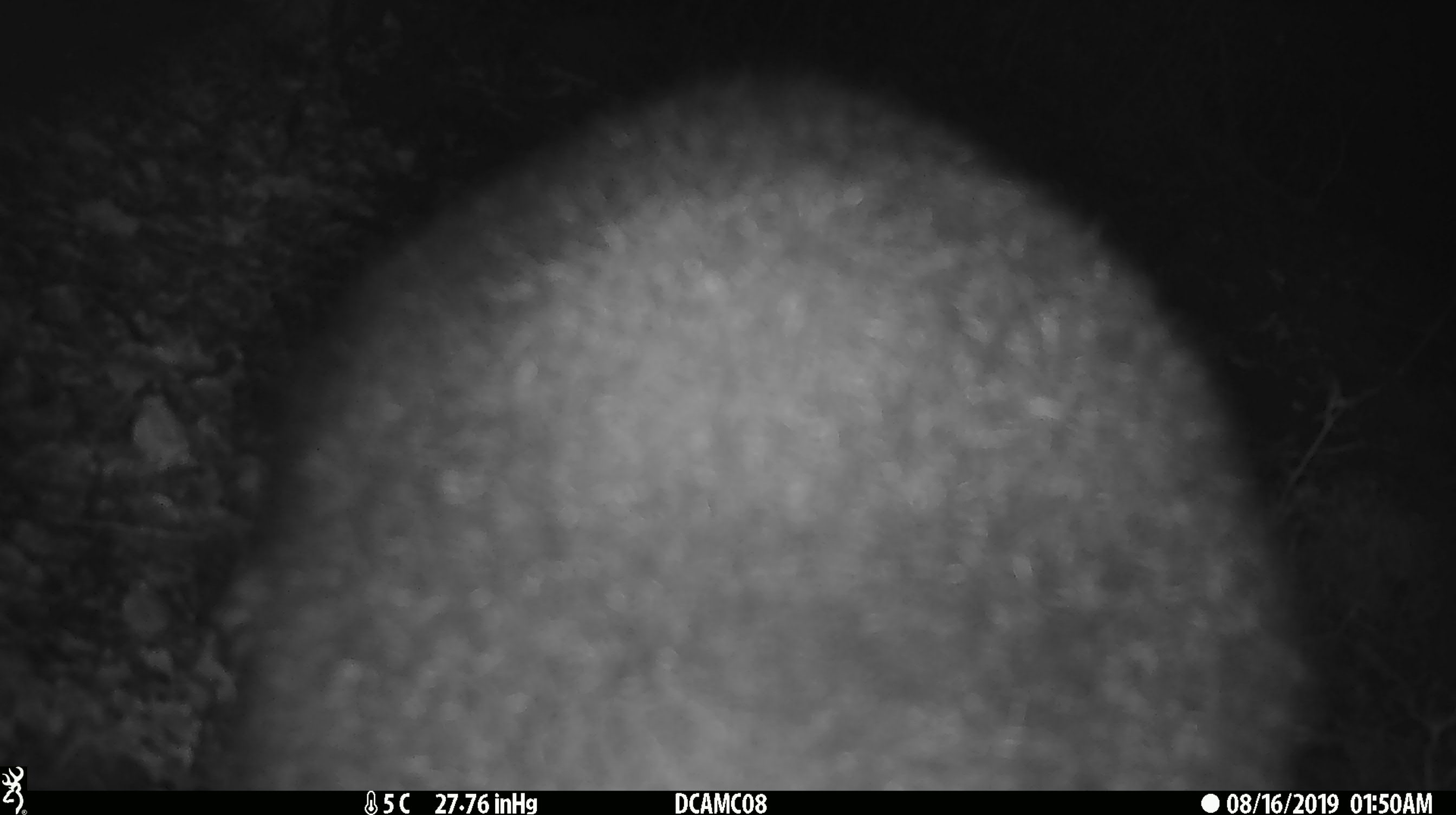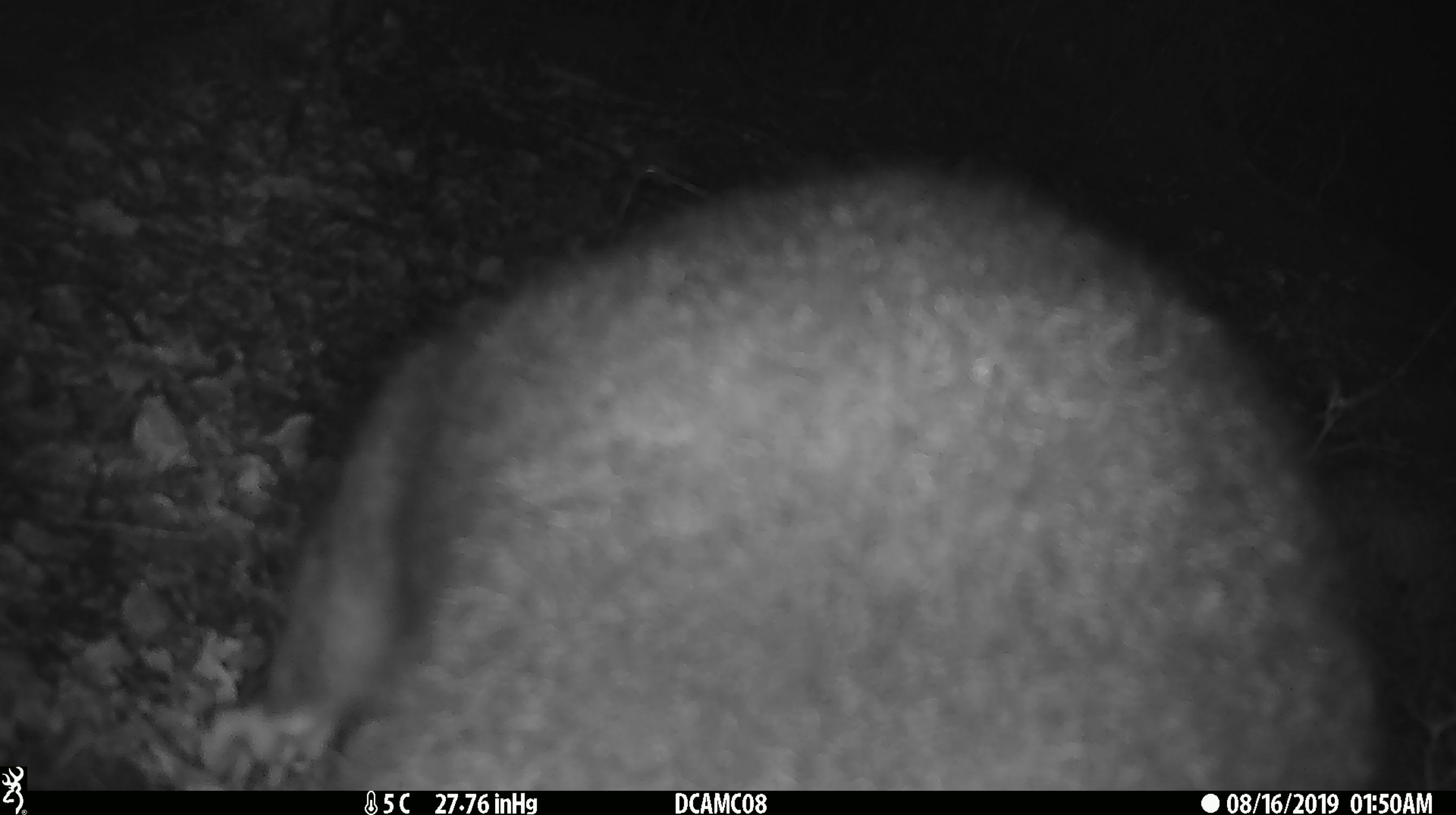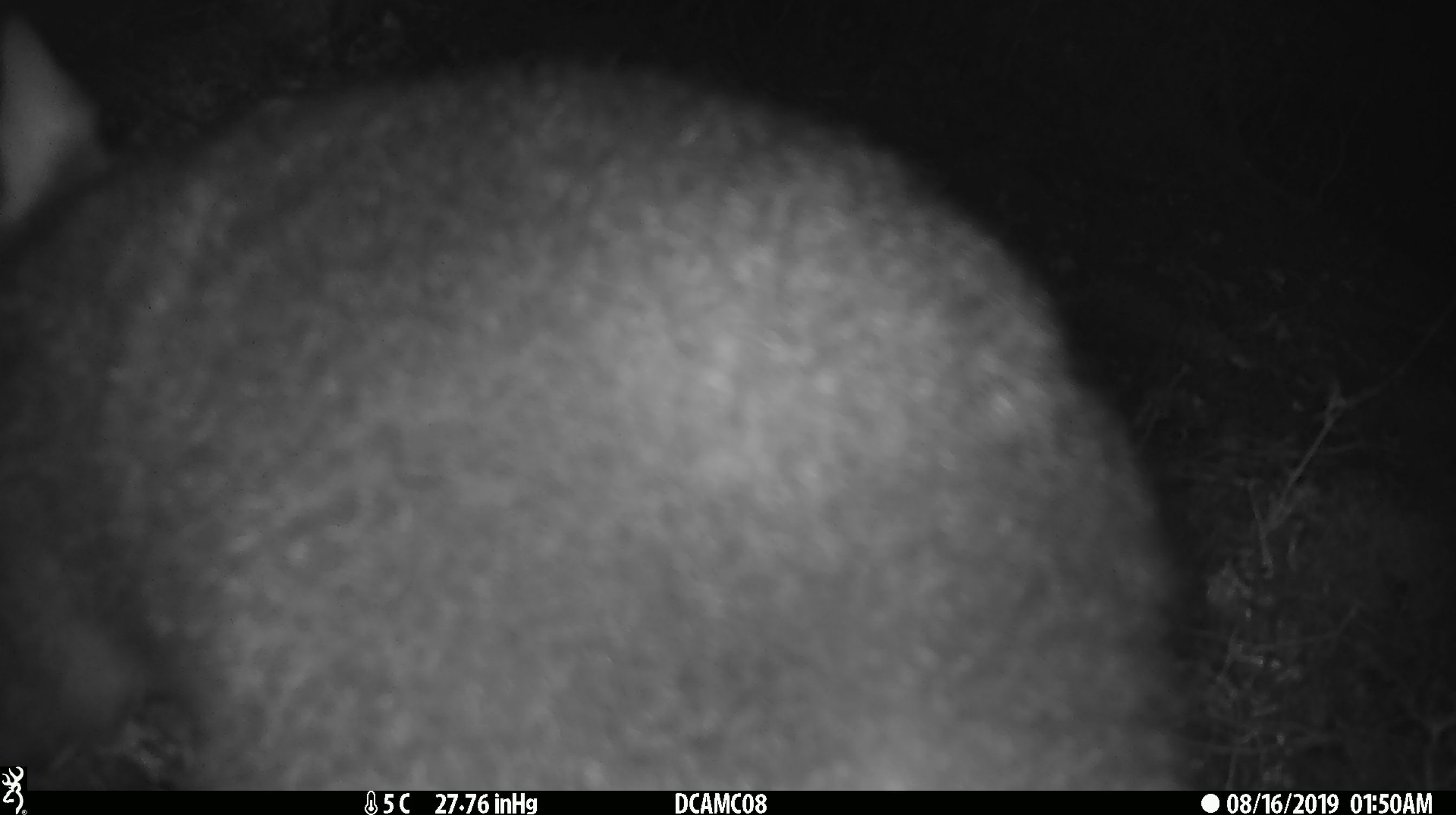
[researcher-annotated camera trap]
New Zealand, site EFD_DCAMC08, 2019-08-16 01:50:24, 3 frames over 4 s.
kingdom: Animalia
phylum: Chordata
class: Mammalia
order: Diprotodontia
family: Phalangeridae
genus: Trichosurus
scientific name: Trichosurus vulpecula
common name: common brushtail possum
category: possum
Possum (common brushtail possum) (Trichosurus vulpecula).